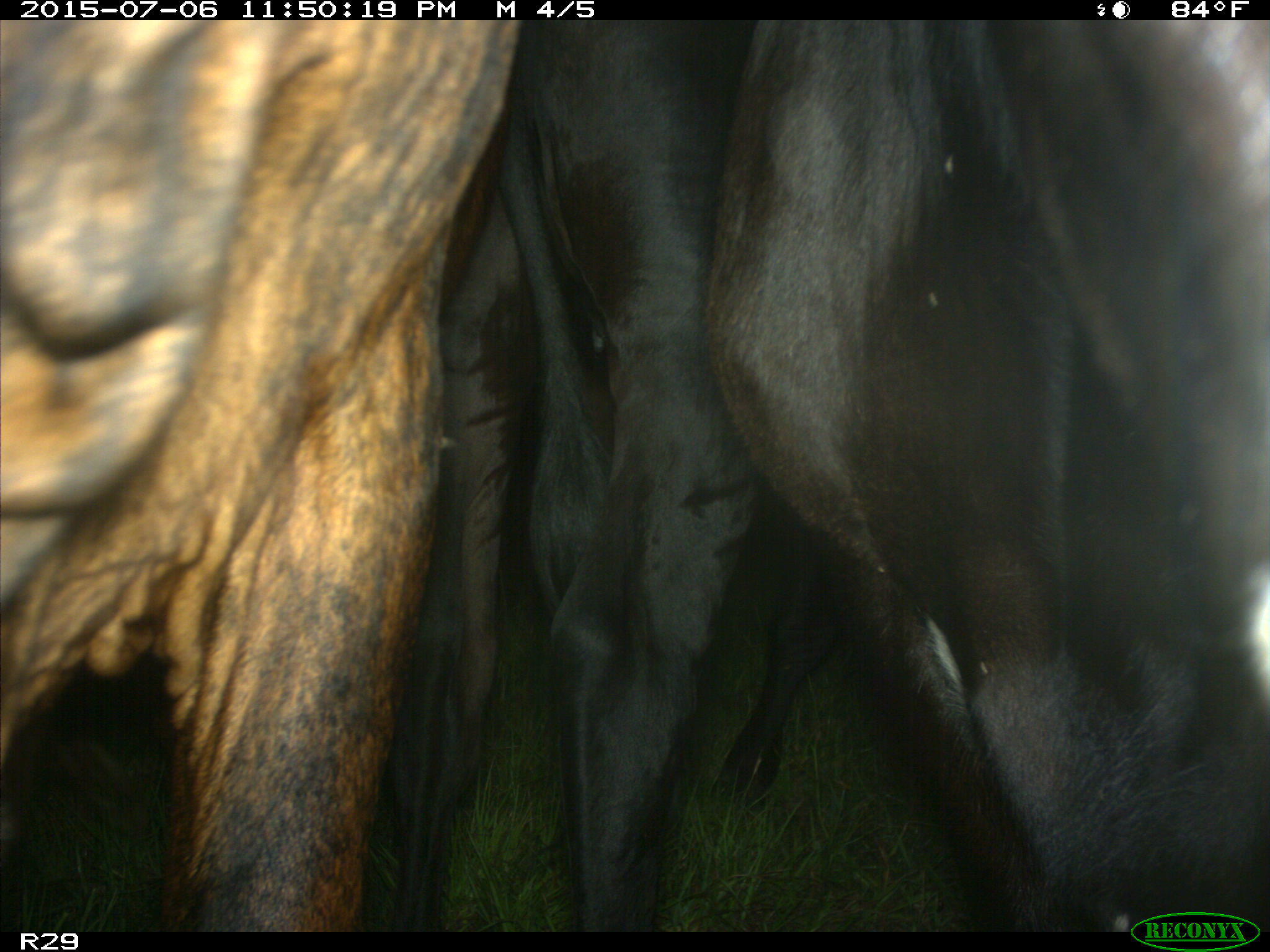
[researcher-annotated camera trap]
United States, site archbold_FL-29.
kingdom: Animalia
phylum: Chordata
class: Mammalia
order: Artiodactyla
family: Bovidae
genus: Bos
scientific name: Bos taurus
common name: domestic cow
Bos taurus (domestic cow).